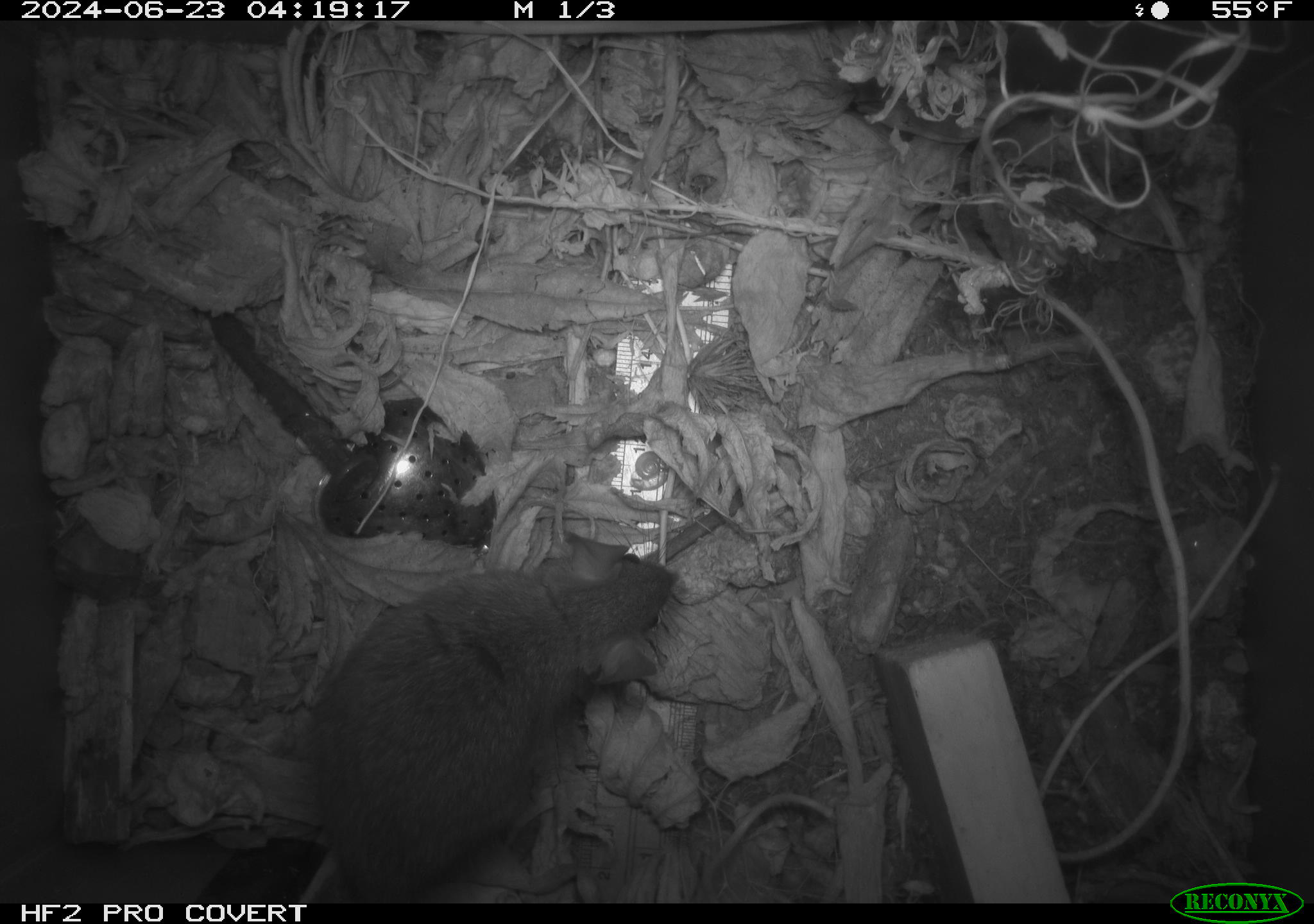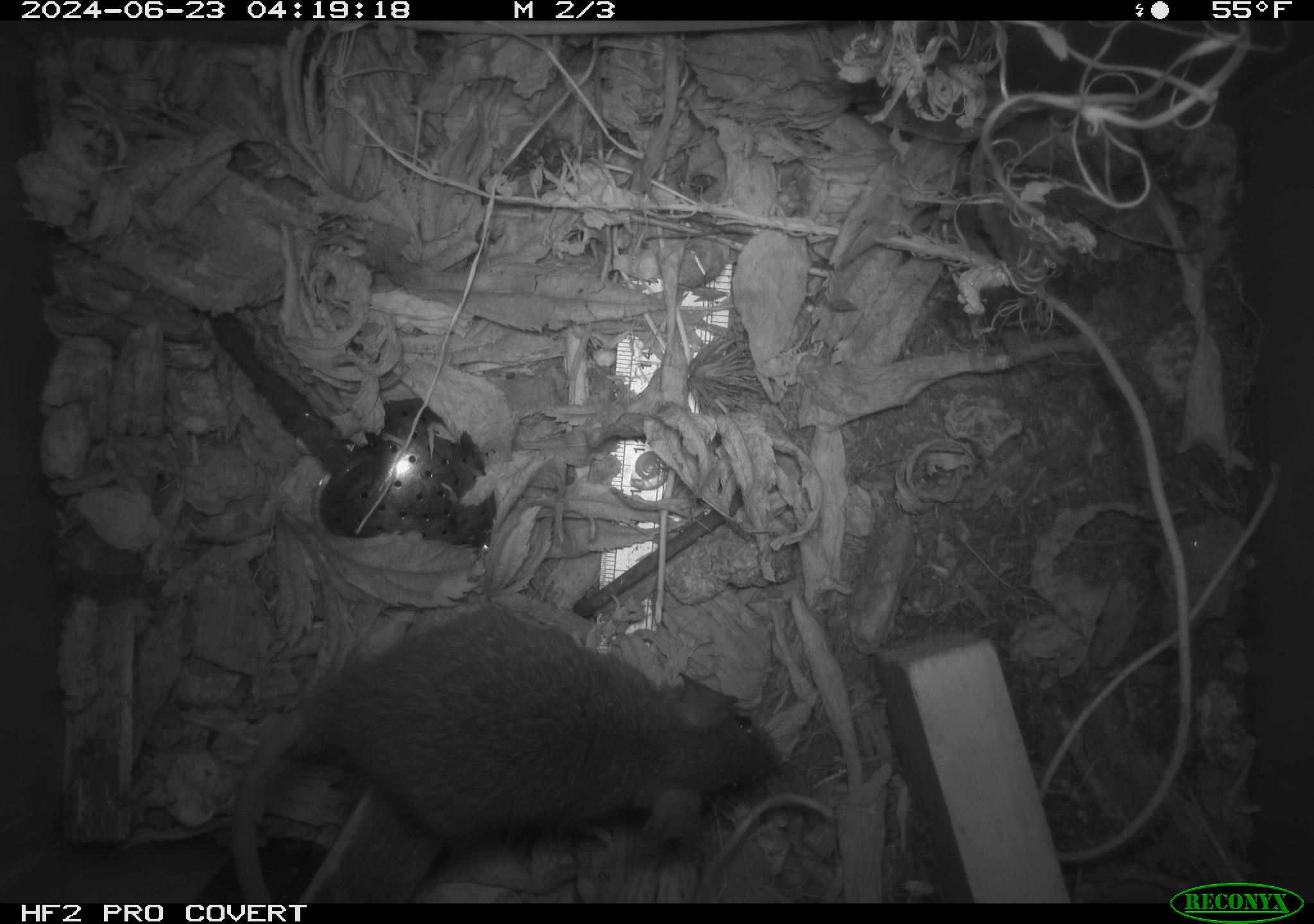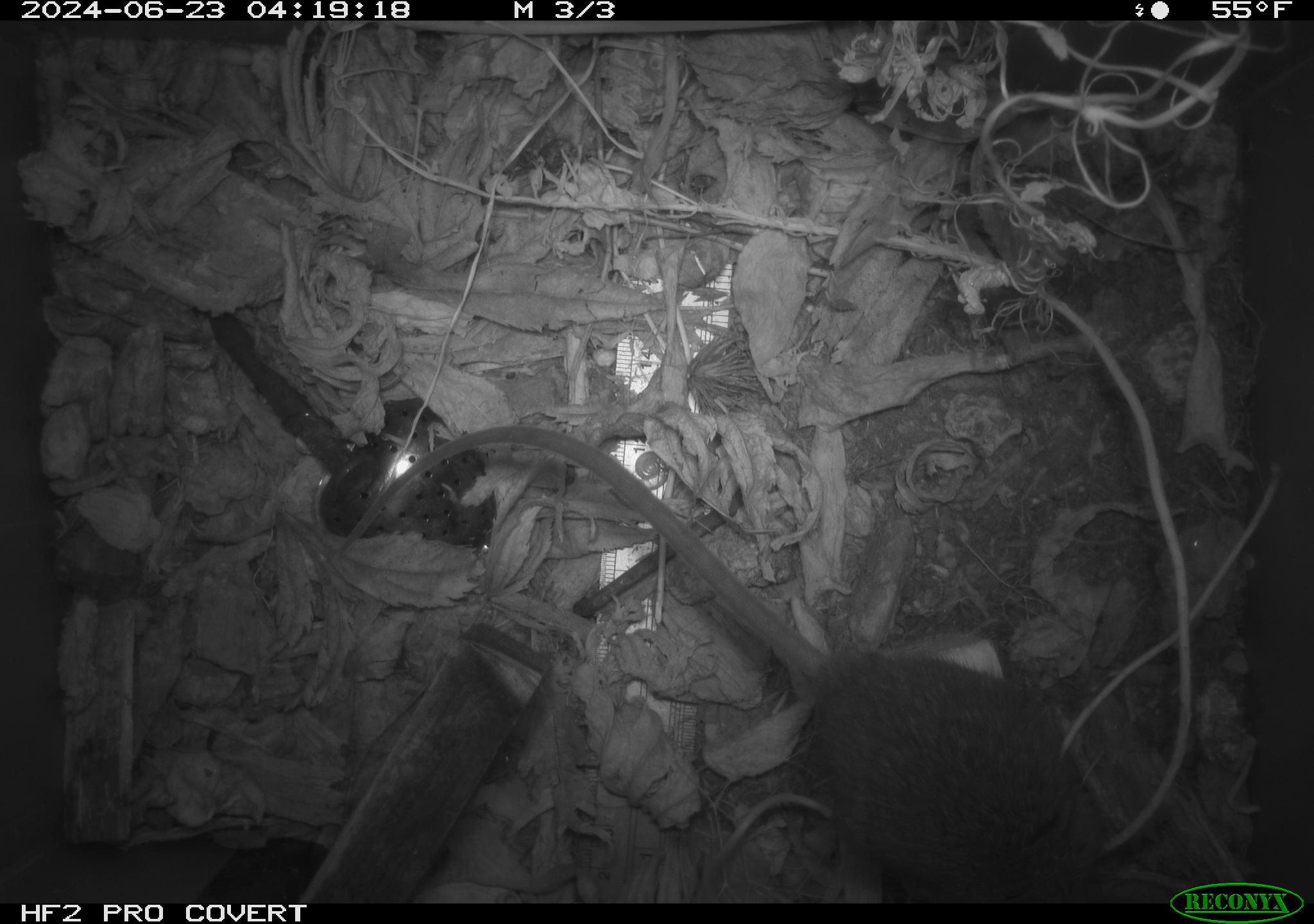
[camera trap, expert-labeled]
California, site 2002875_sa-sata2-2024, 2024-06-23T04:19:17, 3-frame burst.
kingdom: Animalia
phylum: Chordata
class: Mammalia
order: Rodentia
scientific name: Rodentia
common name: mouse species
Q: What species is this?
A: Mouse species (Rodentia).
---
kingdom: Animalia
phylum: Chordata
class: Mammalia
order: Rodentia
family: Muridae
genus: Rattus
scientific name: Rattus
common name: rat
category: rattus species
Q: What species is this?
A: Rattus species (rat) (Rattus).